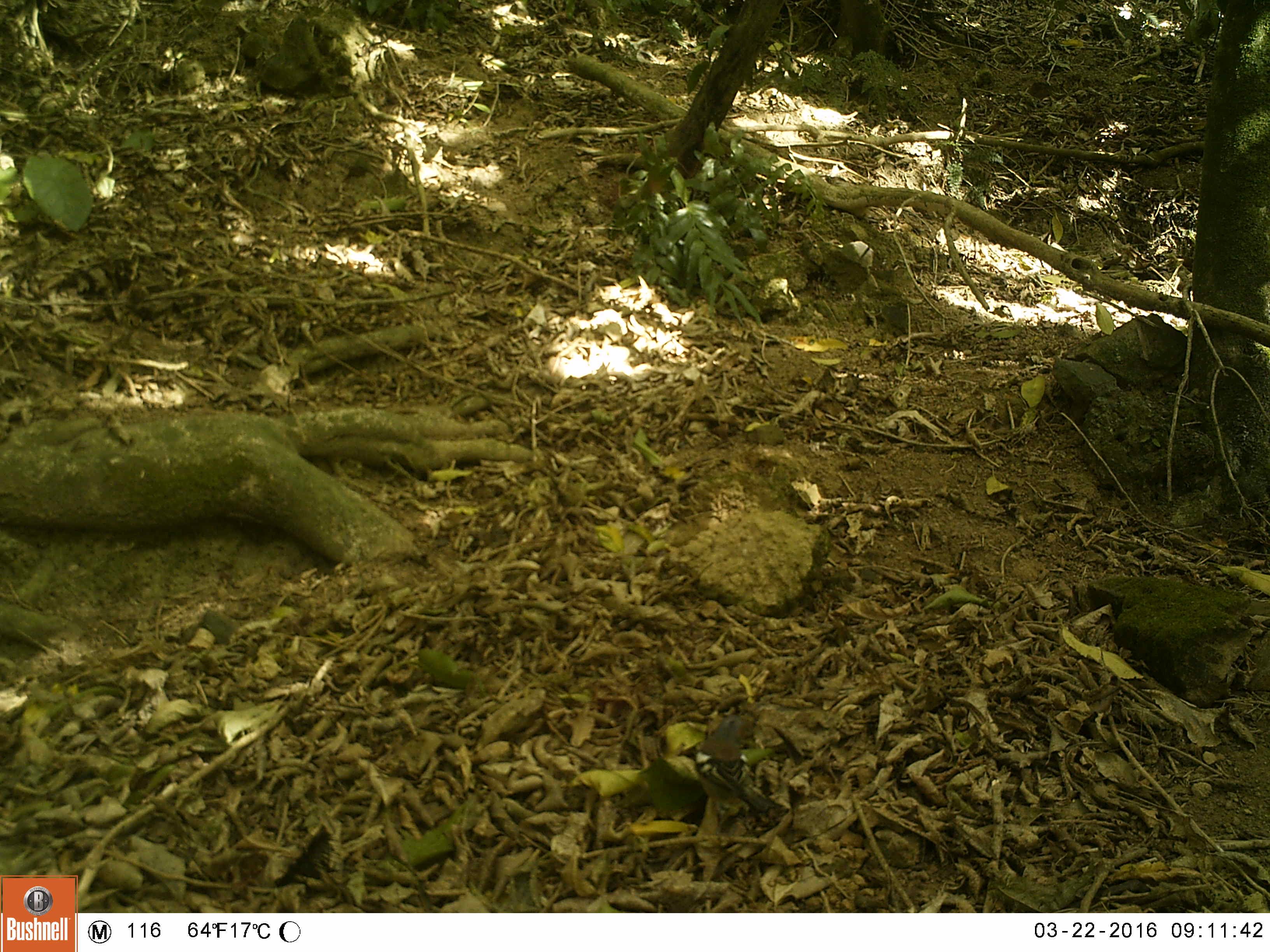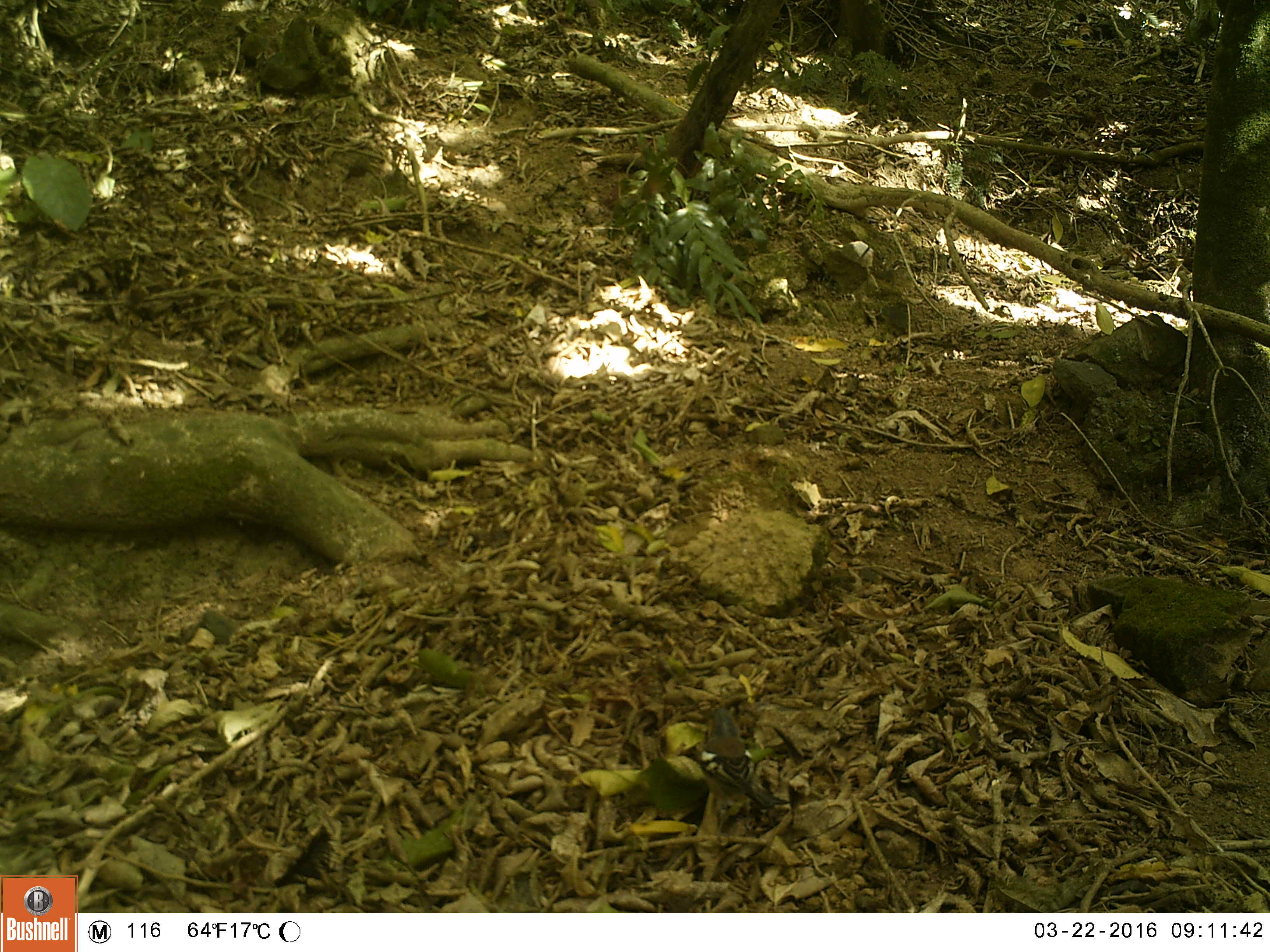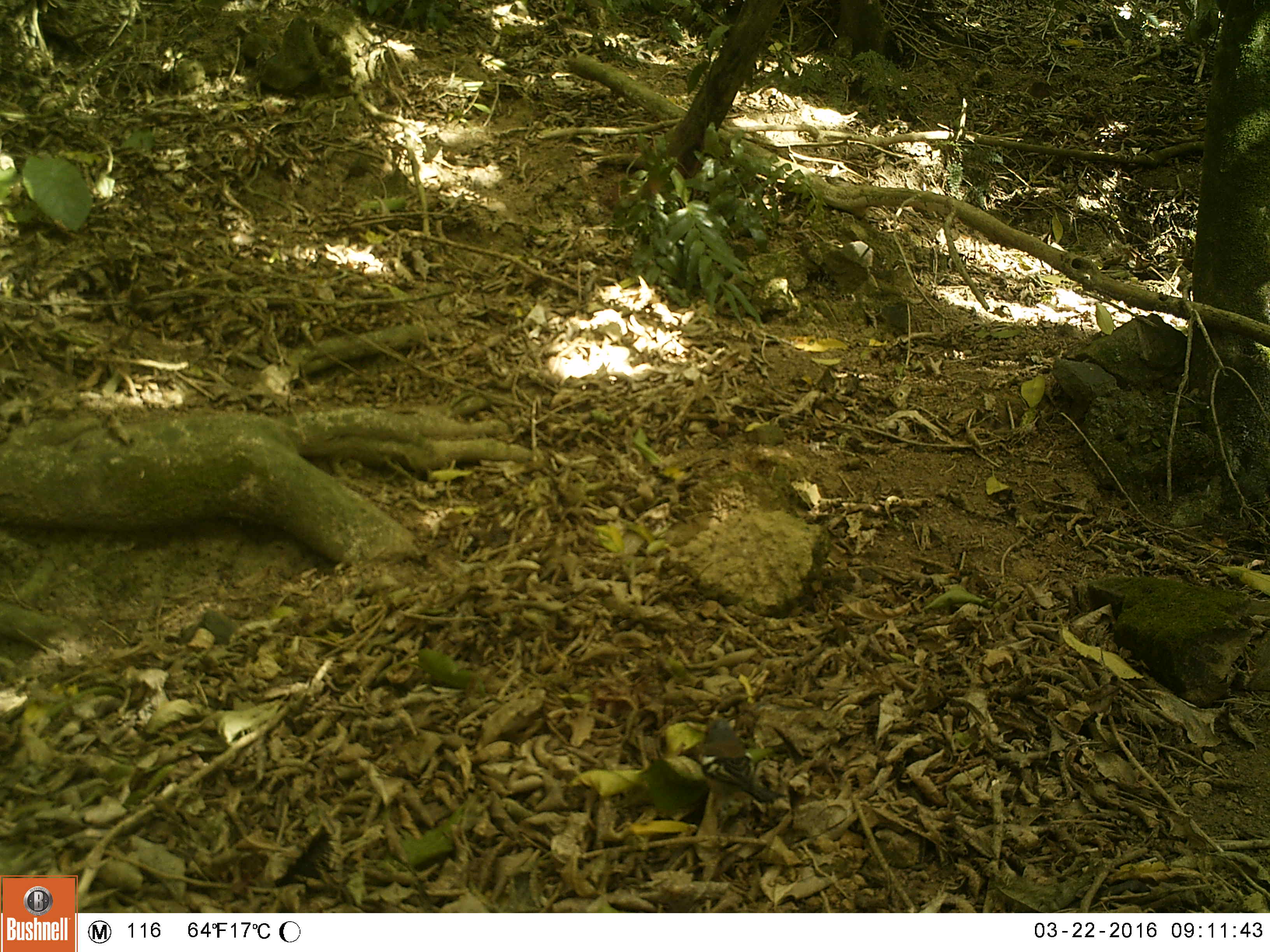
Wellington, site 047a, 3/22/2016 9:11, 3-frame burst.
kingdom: Animalia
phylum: Chordata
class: Aves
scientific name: Aves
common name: bird